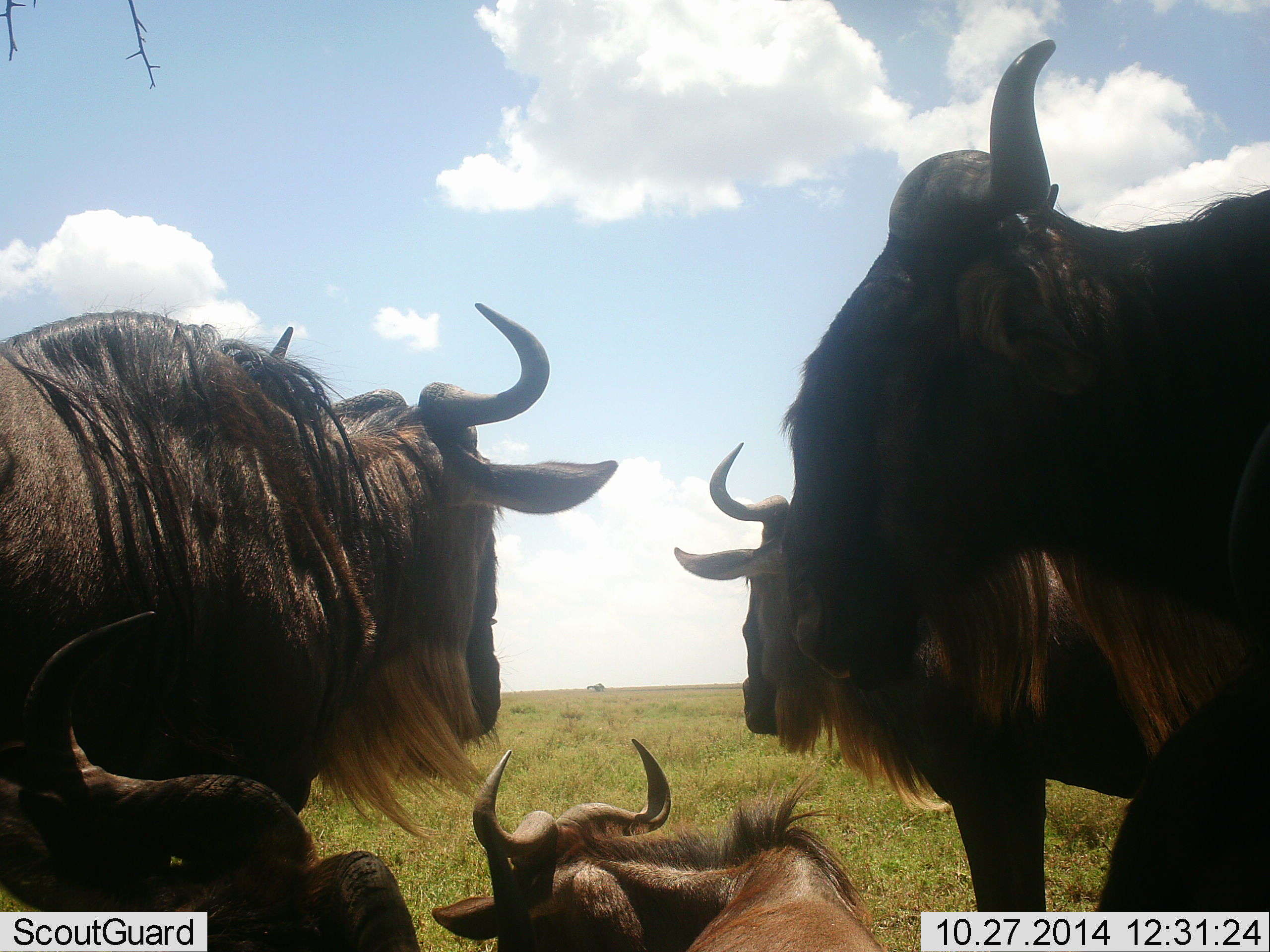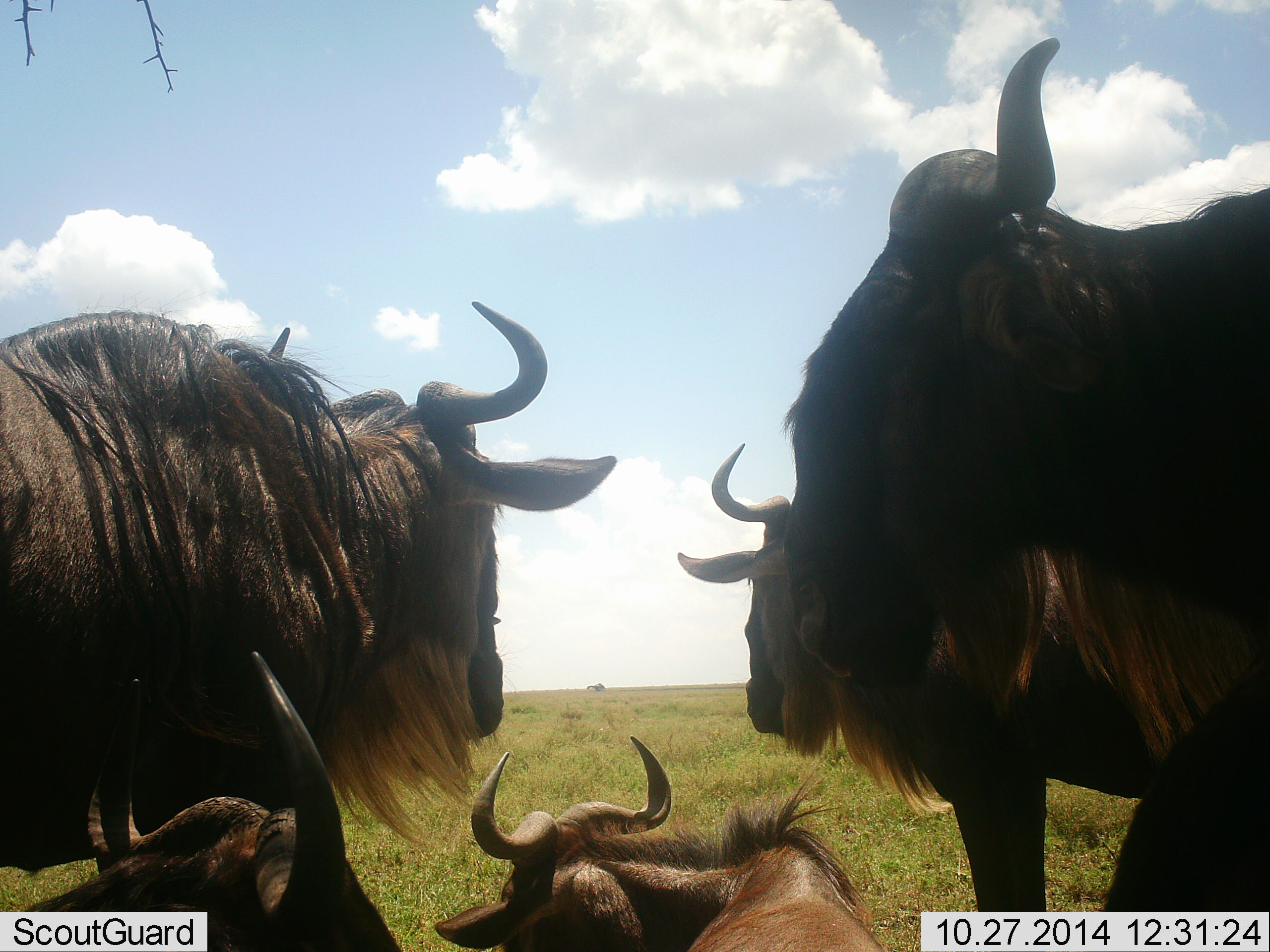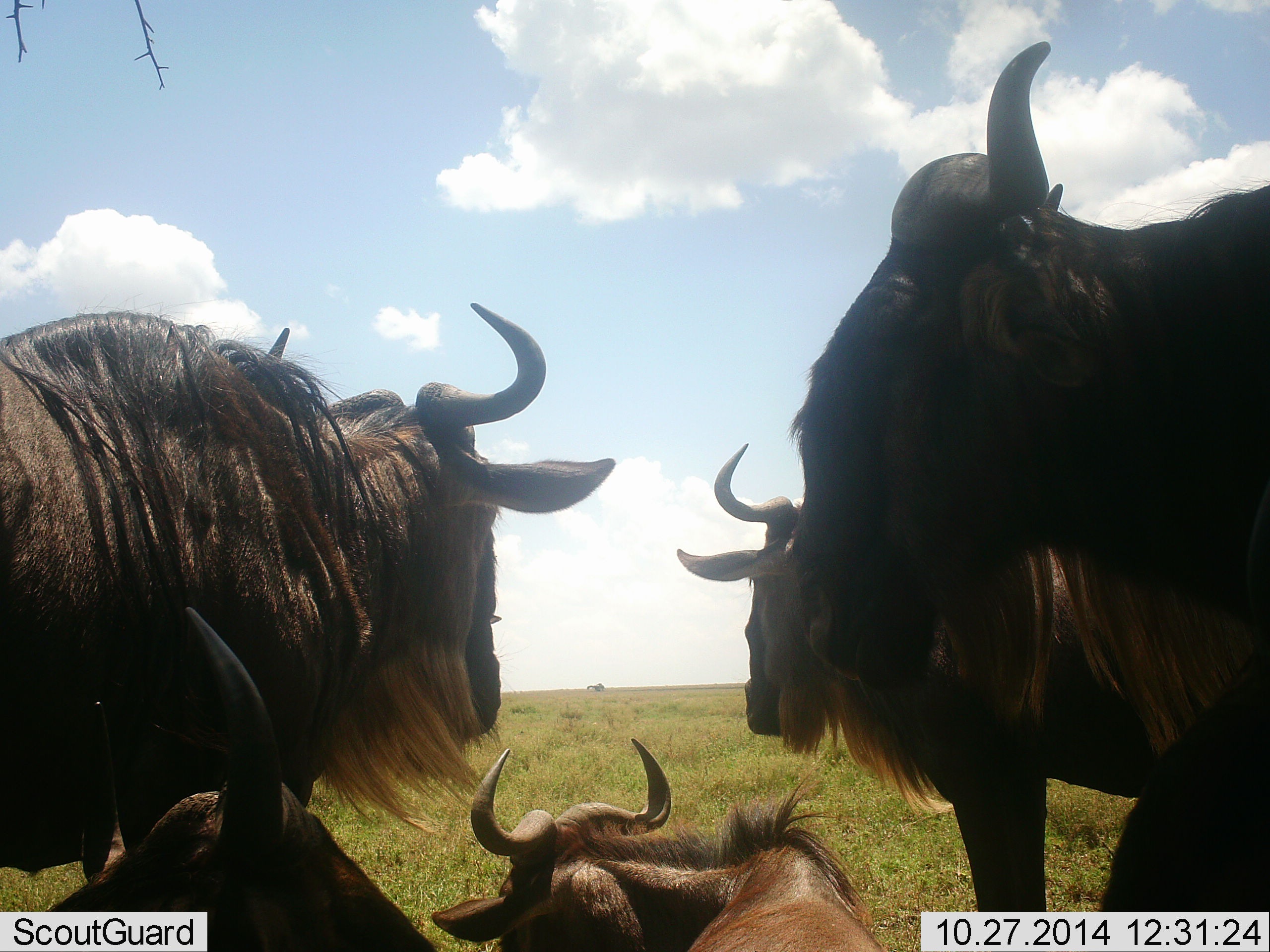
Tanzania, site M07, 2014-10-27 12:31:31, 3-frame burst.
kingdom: Animalia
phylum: Chordata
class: Mammalia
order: Artiodactyla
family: Bovidae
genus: Connochaetes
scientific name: Connochaetes taurinus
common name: blue wildebeest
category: wildebeest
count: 5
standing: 40%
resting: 90%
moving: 0%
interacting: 30%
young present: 0%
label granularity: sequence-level